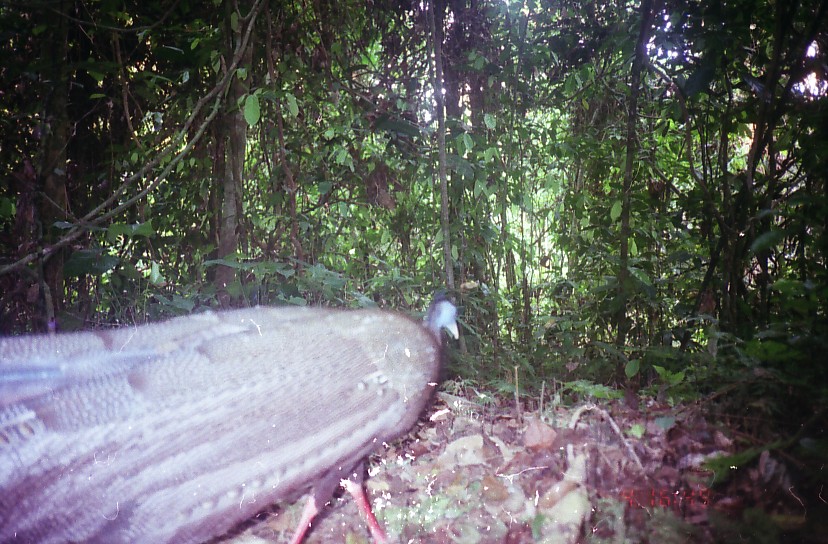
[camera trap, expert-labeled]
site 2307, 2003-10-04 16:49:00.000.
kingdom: Animalia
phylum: Chordata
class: Aves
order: Galliformes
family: Phasianidae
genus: Argusianus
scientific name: Argusianus argus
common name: great argus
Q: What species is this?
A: Argusianus argus (great argus).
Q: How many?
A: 1.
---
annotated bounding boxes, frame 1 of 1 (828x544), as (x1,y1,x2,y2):
argusianus argus: (0,292,460,544)